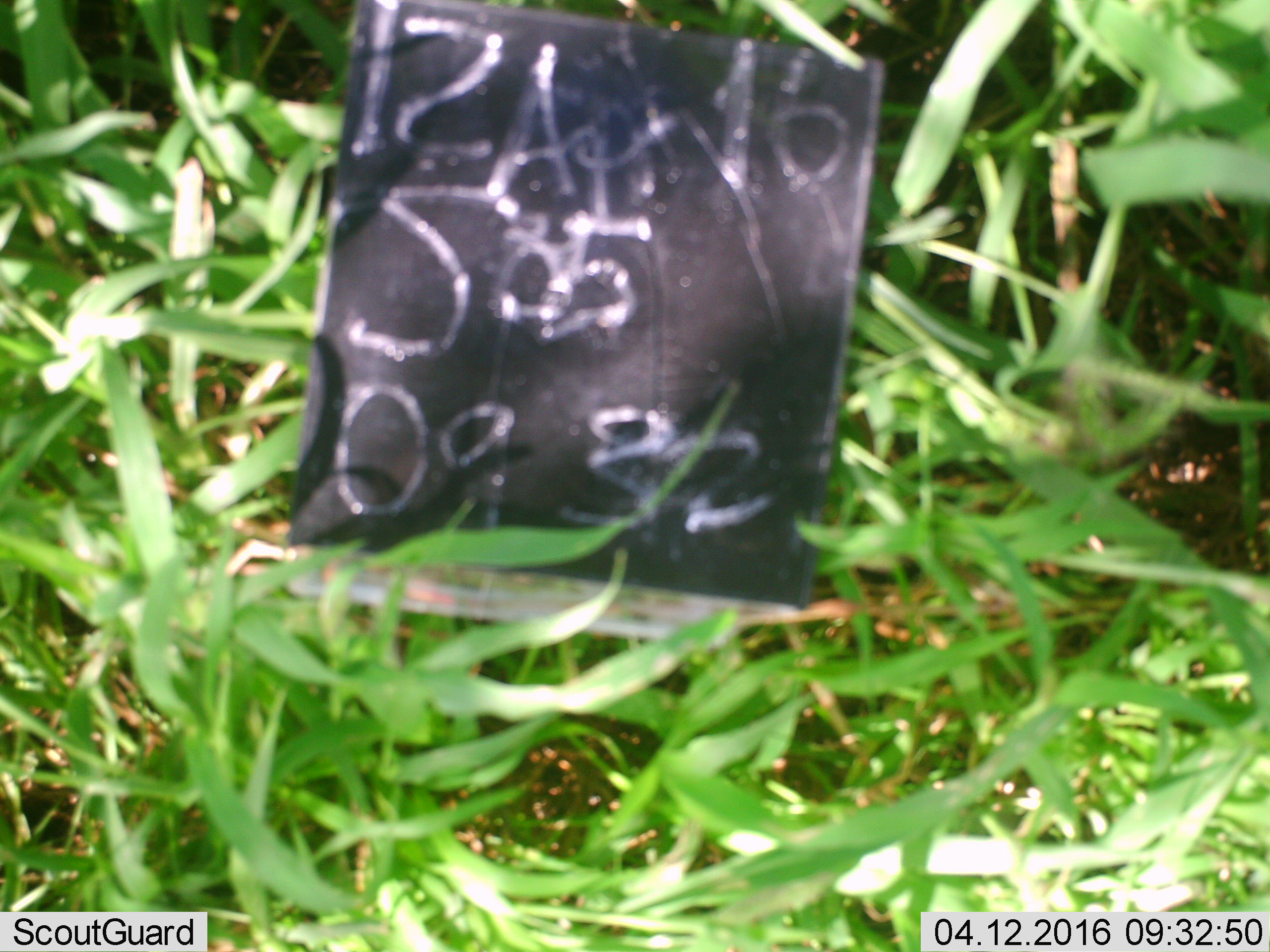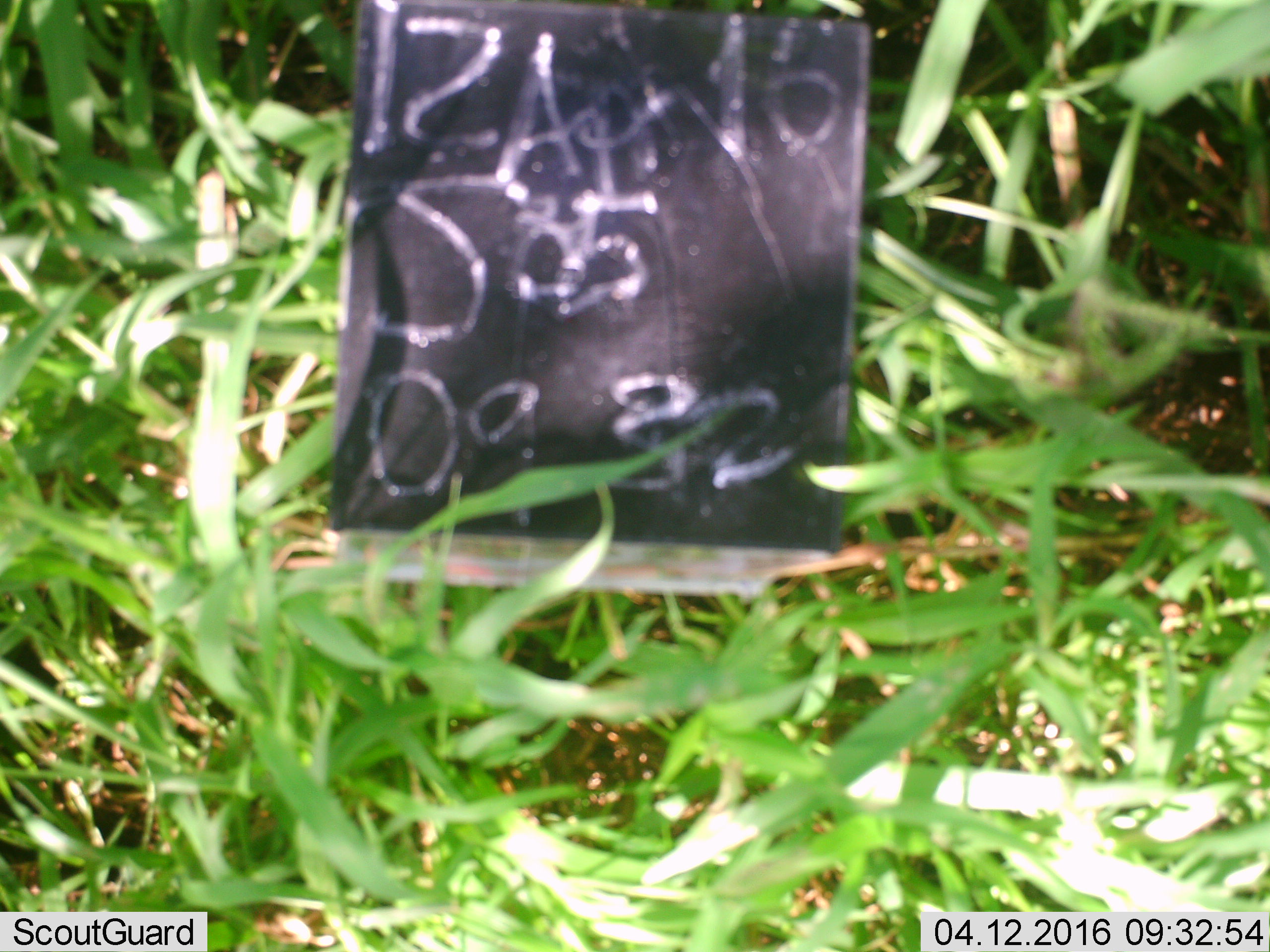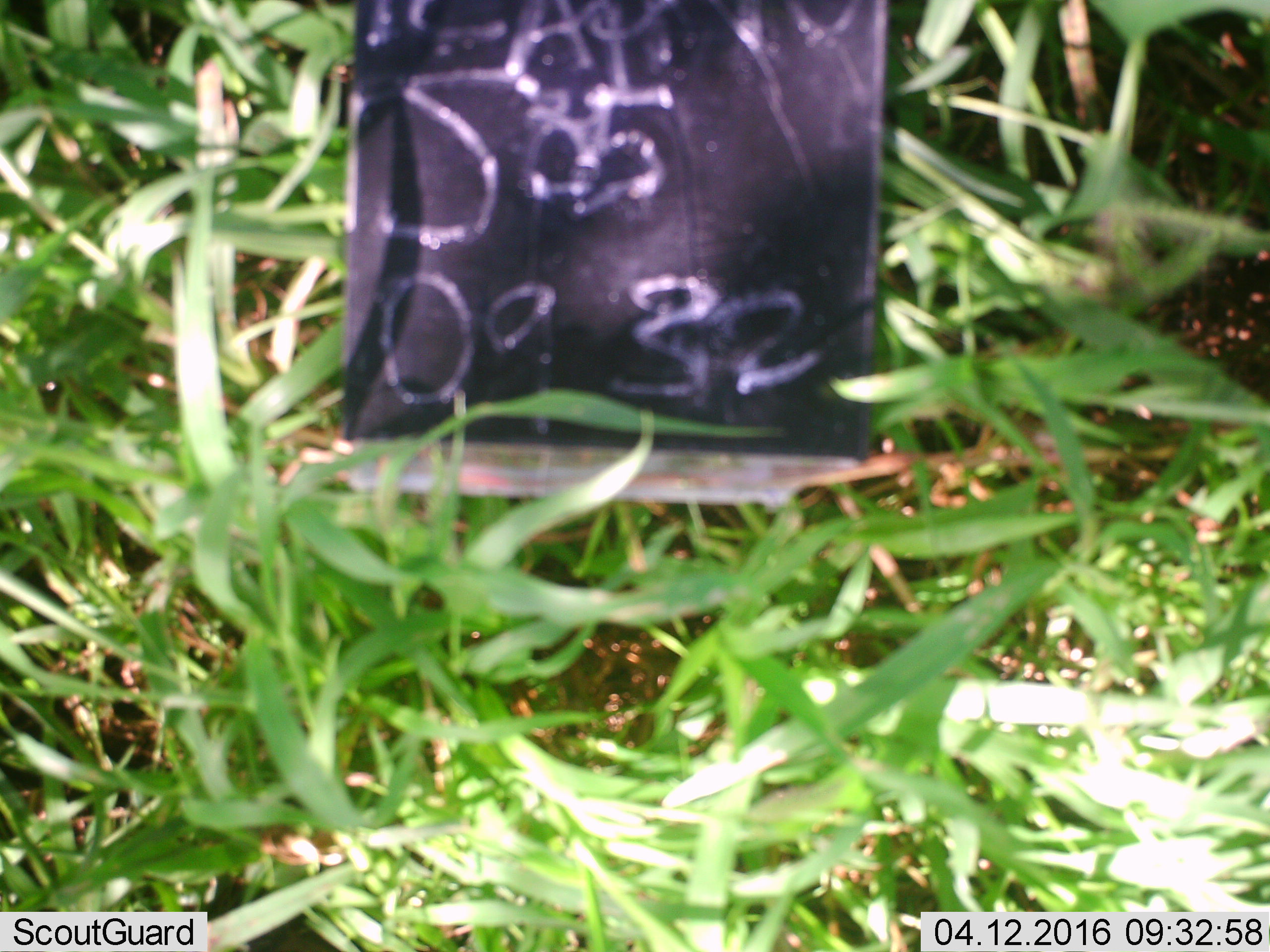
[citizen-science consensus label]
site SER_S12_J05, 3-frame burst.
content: unidentified animal